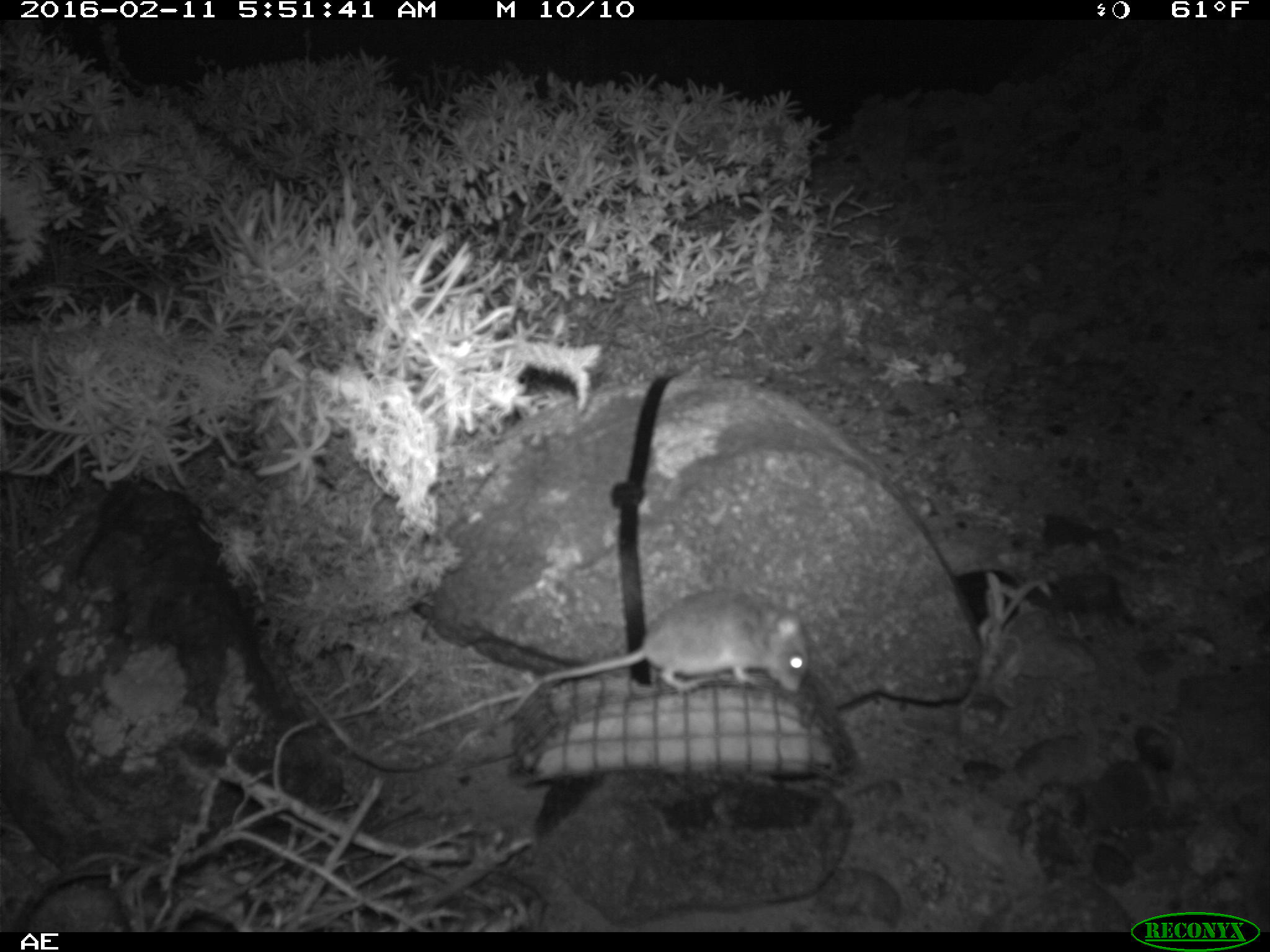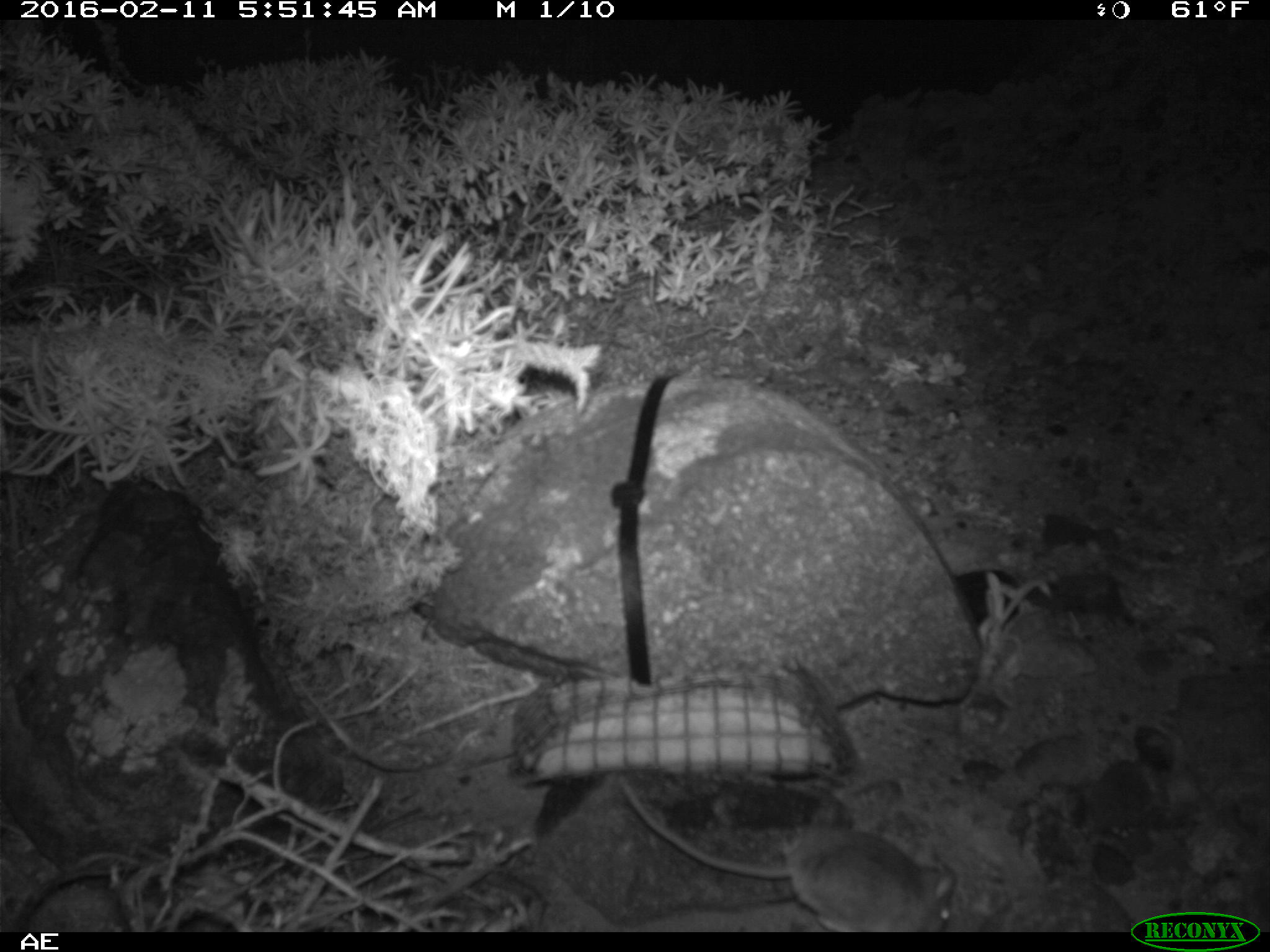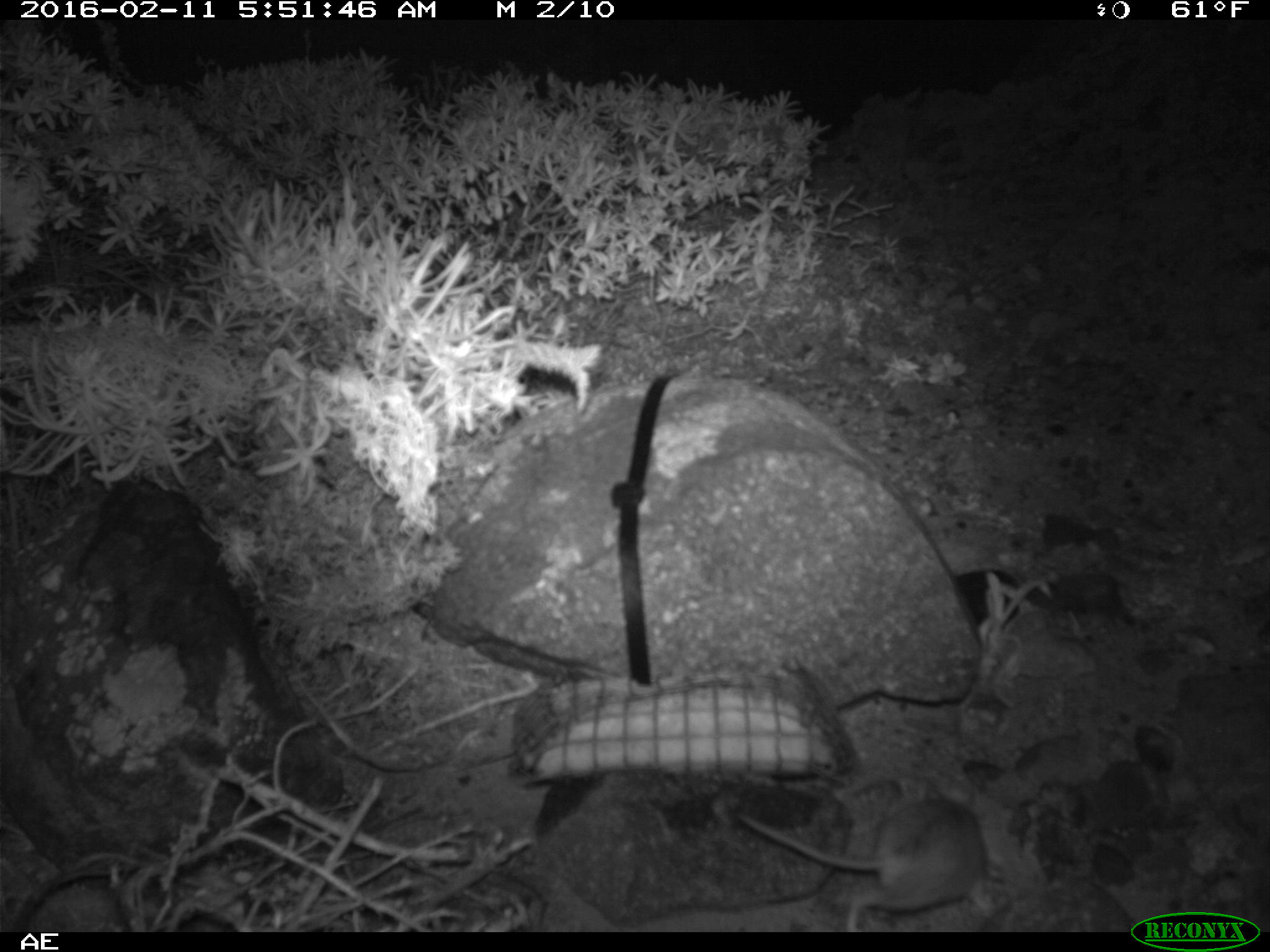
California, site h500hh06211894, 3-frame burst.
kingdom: Animalia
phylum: Chordata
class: Mammalia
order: Rodentia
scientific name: Rodentia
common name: rodent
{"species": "rodent (Rodentia)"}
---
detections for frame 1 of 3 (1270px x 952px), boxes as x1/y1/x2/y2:
rodent: 505/587/806/721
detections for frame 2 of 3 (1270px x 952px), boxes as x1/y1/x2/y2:
rodent: 614/779/959/930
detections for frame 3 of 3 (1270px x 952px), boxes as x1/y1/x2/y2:
rodent: 736/780/1000/932